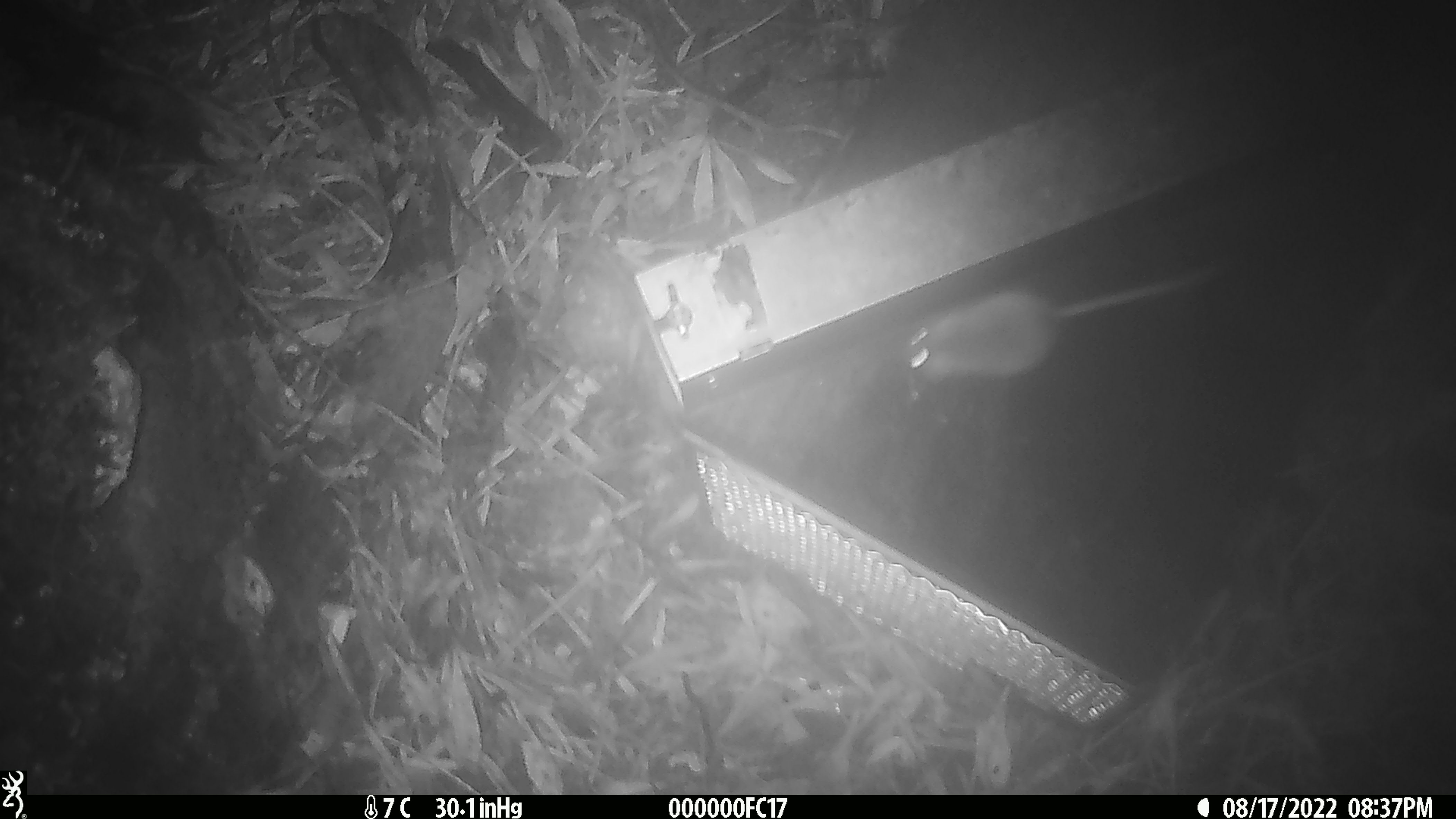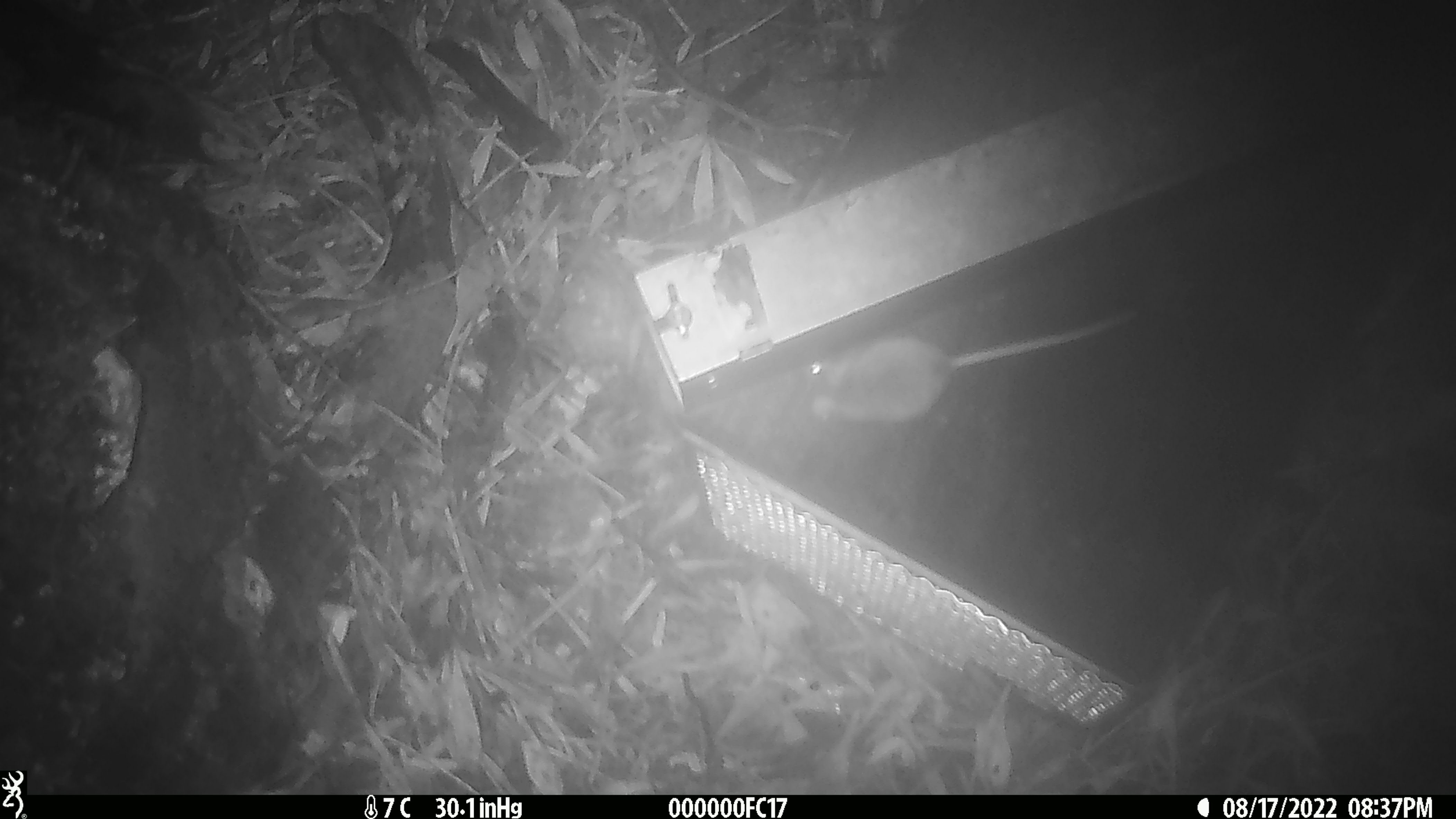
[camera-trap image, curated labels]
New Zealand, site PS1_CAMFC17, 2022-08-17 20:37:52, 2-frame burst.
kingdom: Animalia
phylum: Chordata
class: Mammalia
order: Rodentia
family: Muridae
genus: Mus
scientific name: Mus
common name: mouse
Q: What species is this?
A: Mouse (Mus).